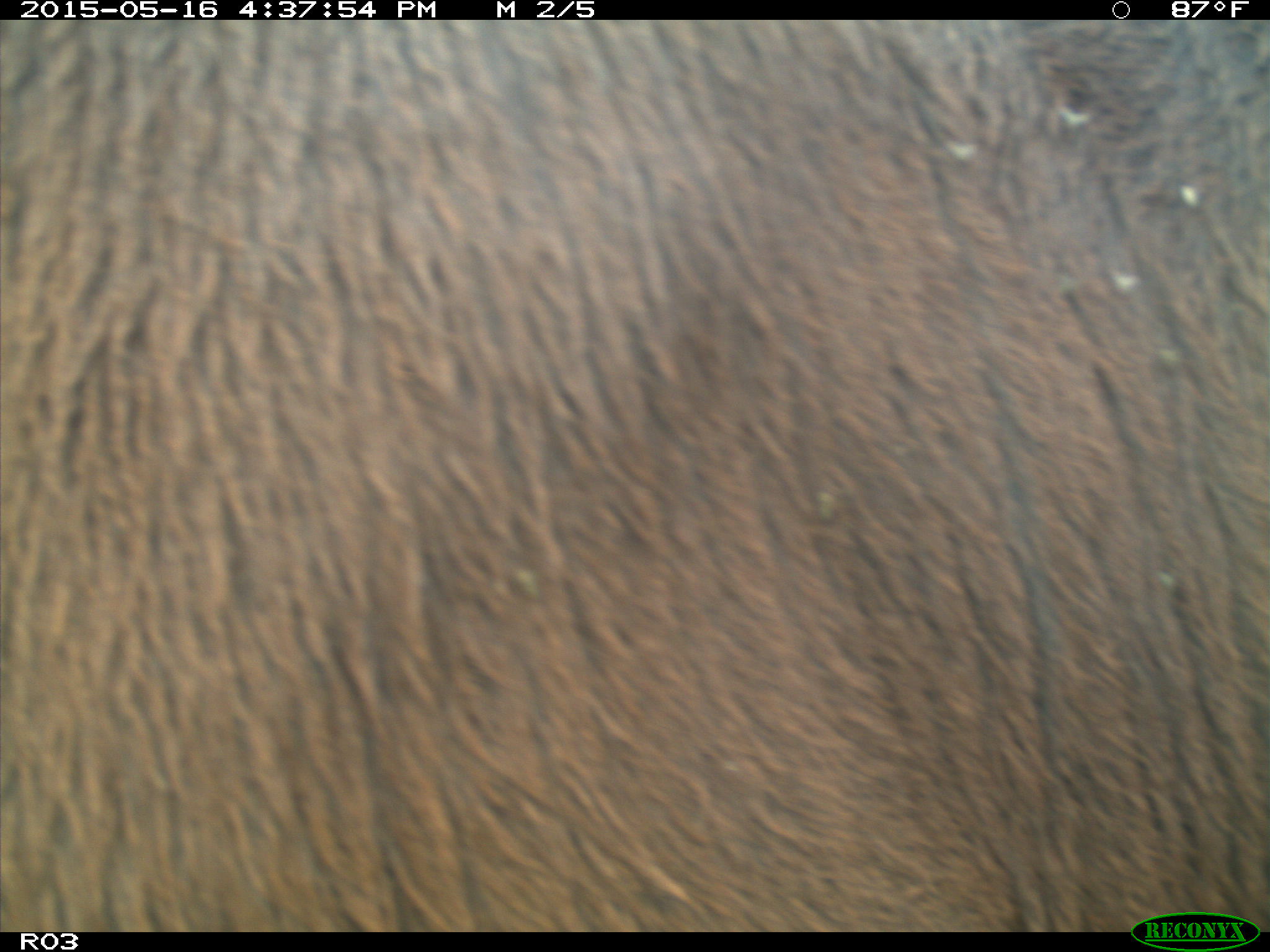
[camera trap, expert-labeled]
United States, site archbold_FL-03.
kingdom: Animalia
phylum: Chordata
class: Mammalia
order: Artiodactyla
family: Bovidae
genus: Bos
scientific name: Bos taurus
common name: domestic cow